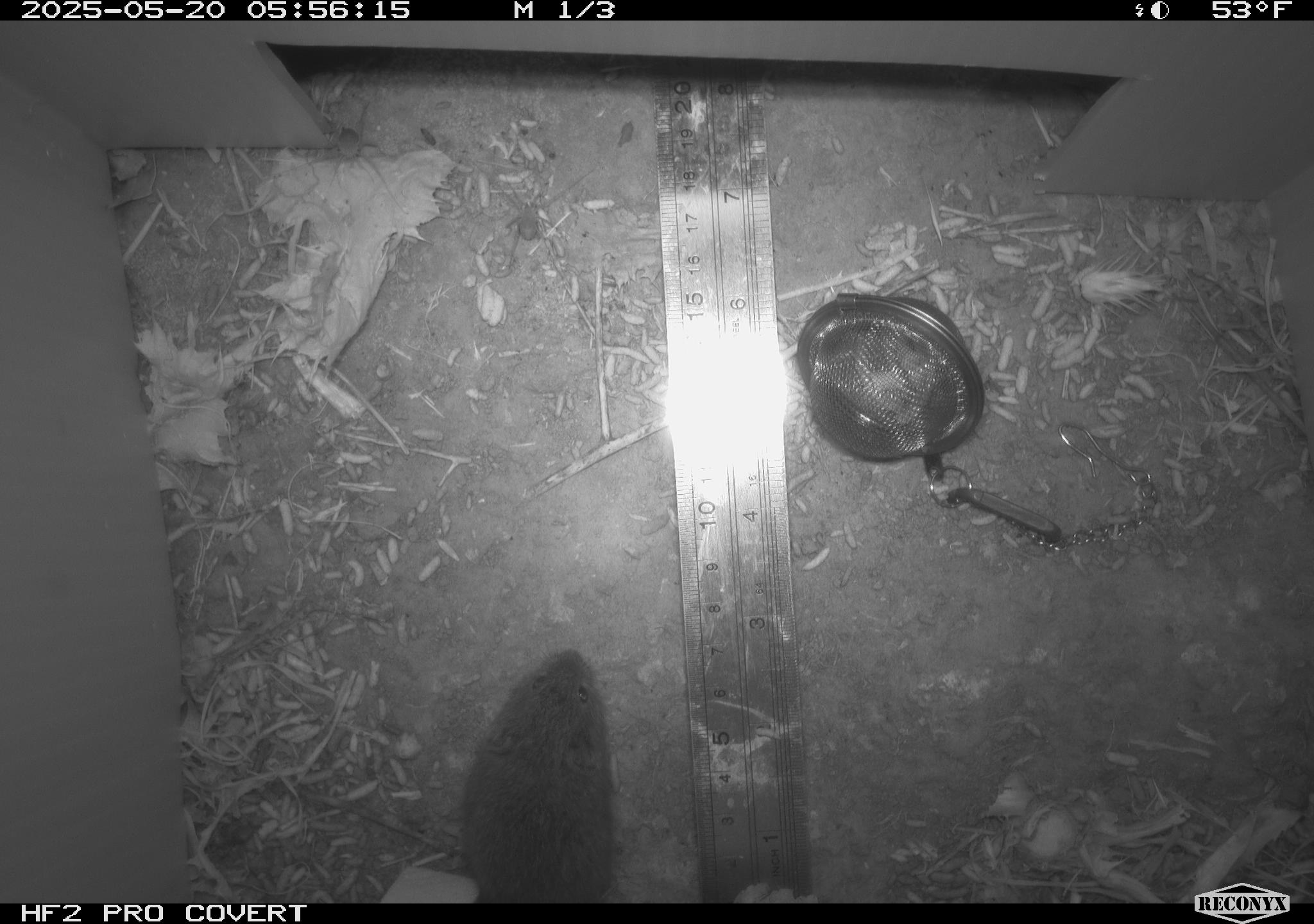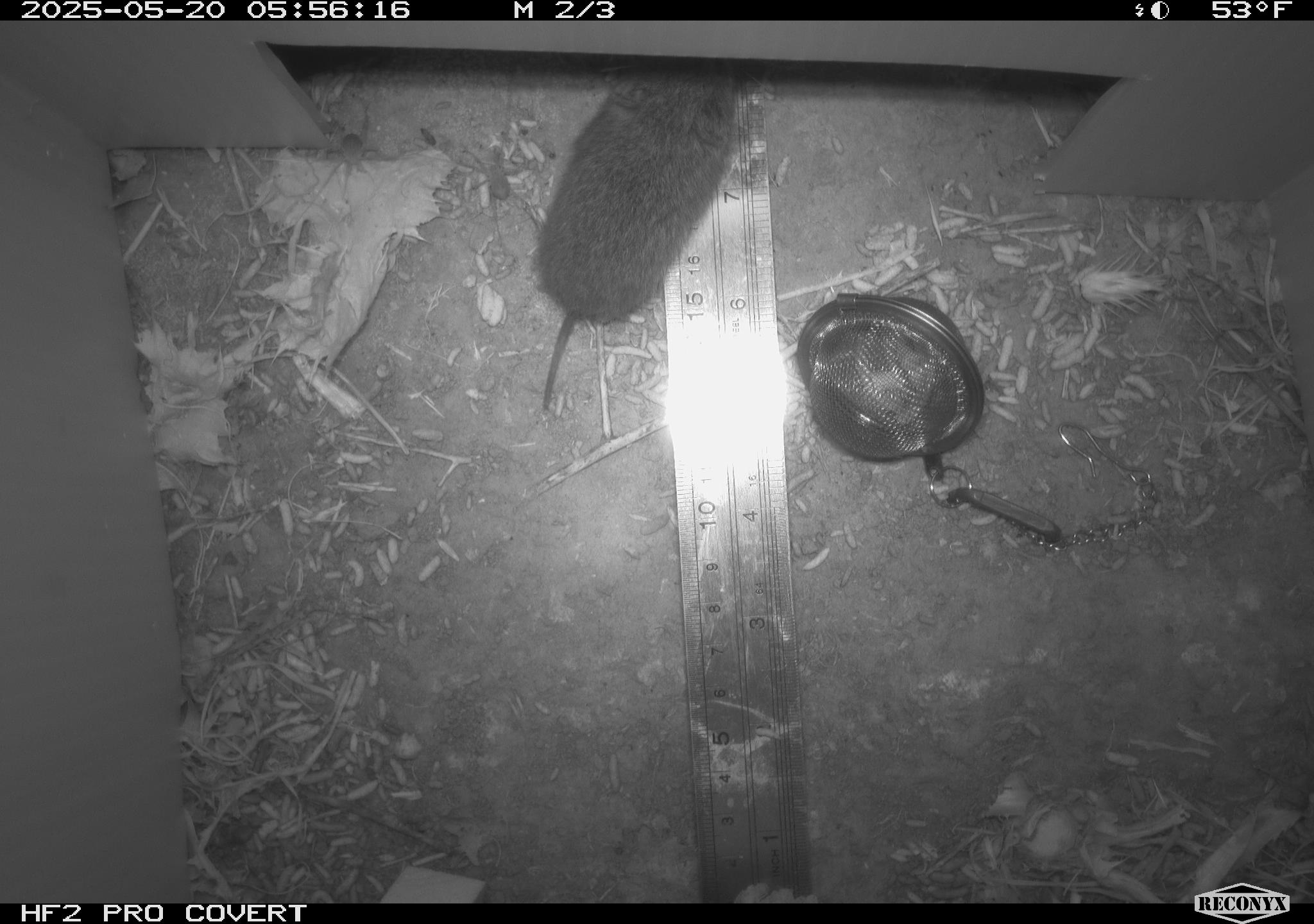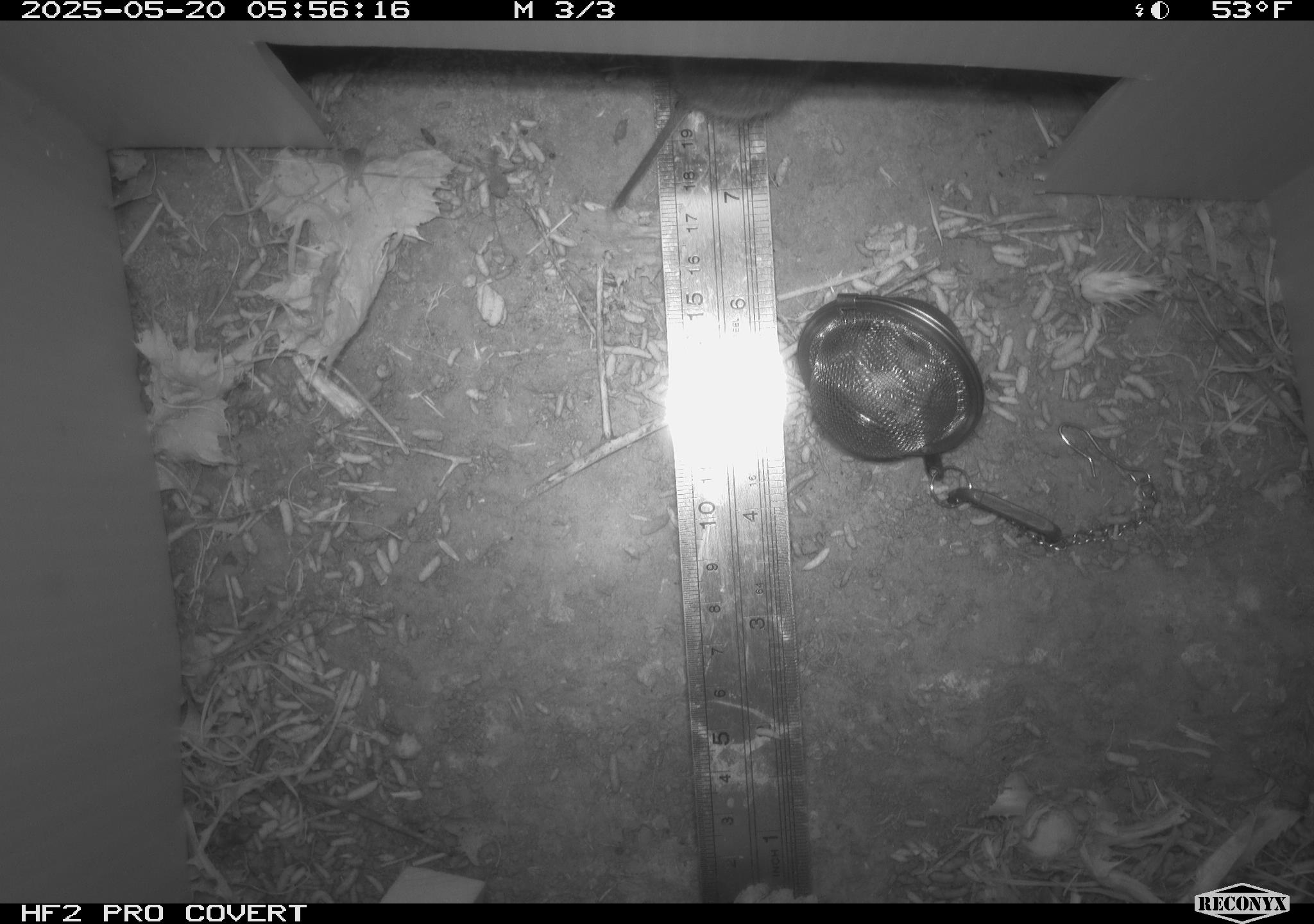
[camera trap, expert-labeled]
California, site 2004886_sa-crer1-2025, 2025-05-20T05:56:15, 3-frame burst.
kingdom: Animalia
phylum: Chordata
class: Mammalia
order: Rodentia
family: Cricetidae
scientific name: Arvicolinae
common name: voles, lemmings, and muskrats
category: arvicolinae subfamily